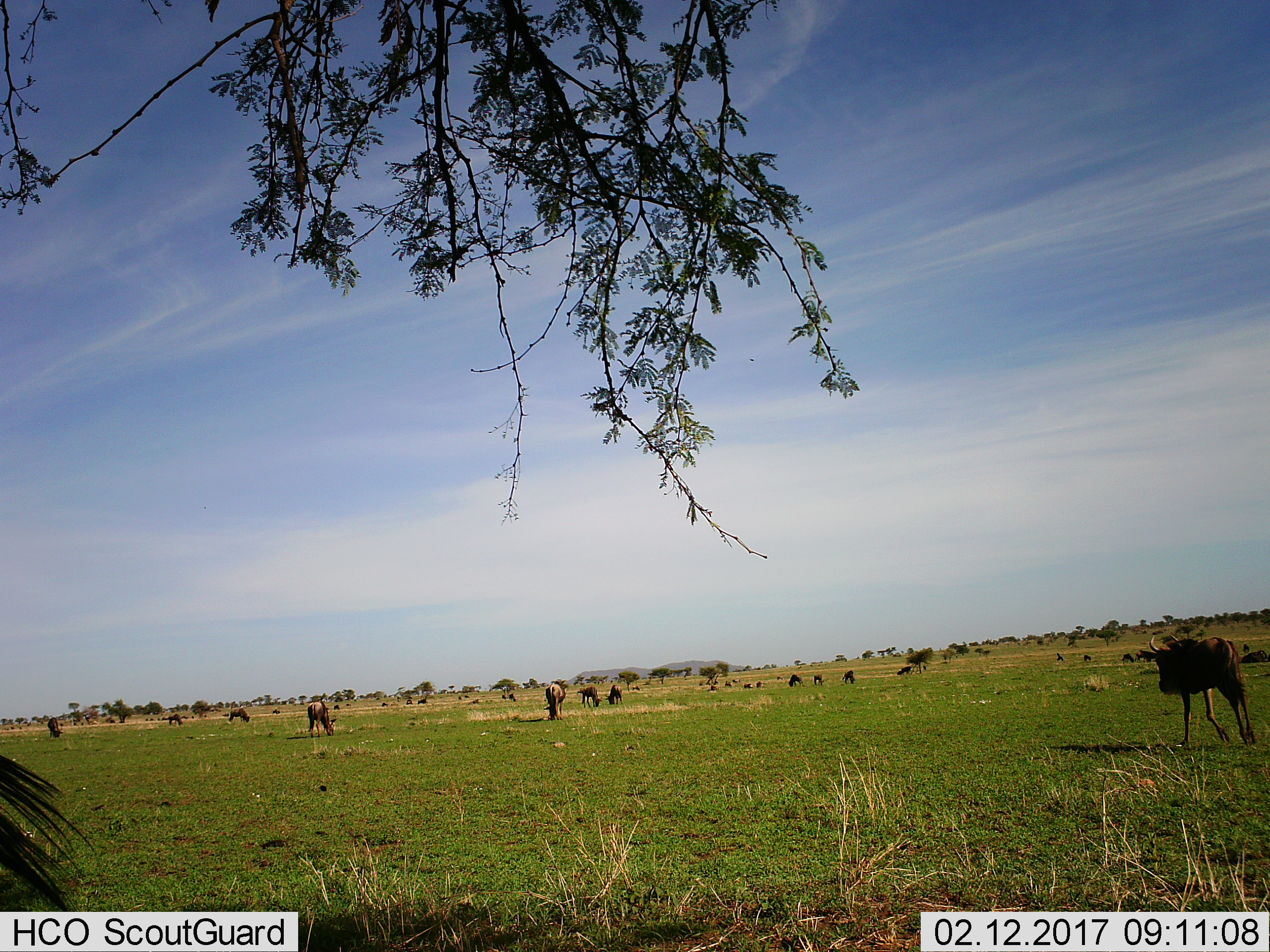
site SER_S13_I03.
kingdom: Animalia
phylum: Chordata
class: Mammalia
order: Artiodactyla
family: Bovidae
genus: Connochaetes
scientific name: Connochaetes taurinus taurinus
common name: blue wildebeest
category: wildebeestblue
Wildebeestblue (blue wildebeest) (Connochaetes taurinus taurinus), count 11-50. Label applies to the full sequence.